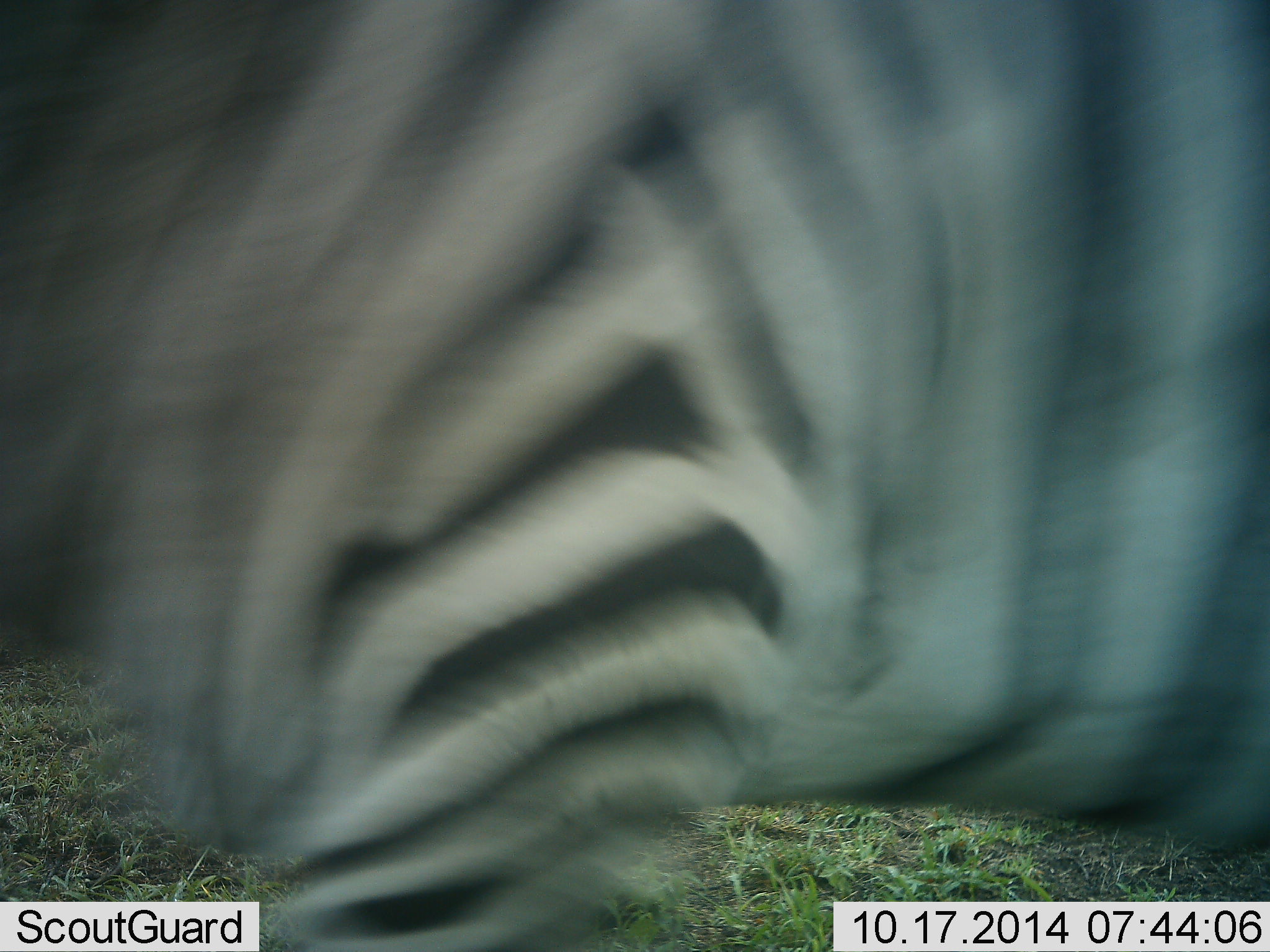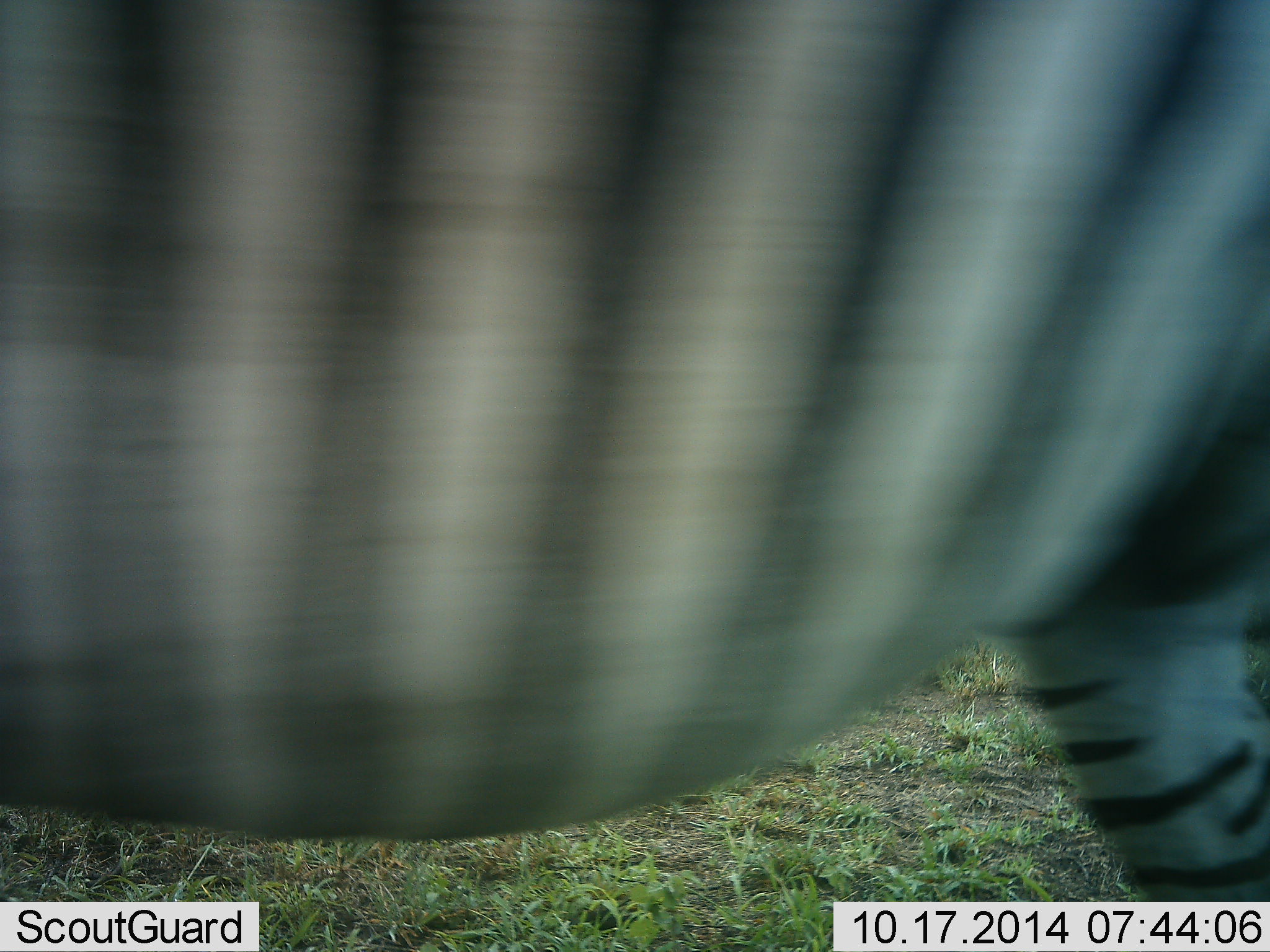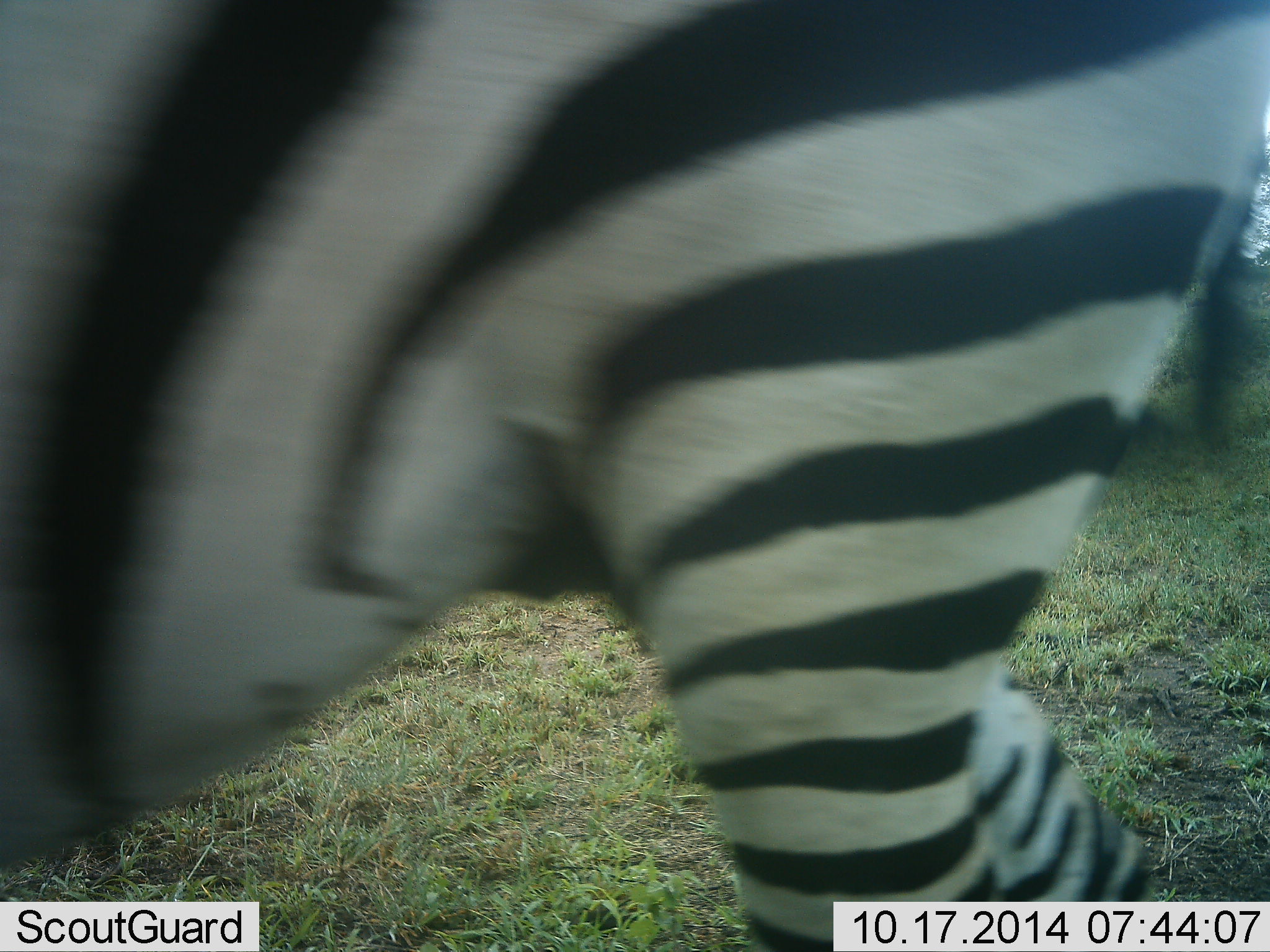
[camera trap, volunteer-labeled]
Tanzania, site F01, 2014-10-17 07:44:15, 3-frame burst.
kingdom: Animalia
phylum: Chordata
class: Mammalia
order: Perissodactyla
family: Equidae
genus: Equus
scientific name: Equus quagga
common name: plains zebra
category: zebra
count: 1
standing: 10%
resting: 0%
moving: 90%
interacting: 0%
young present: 0%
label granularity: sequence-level